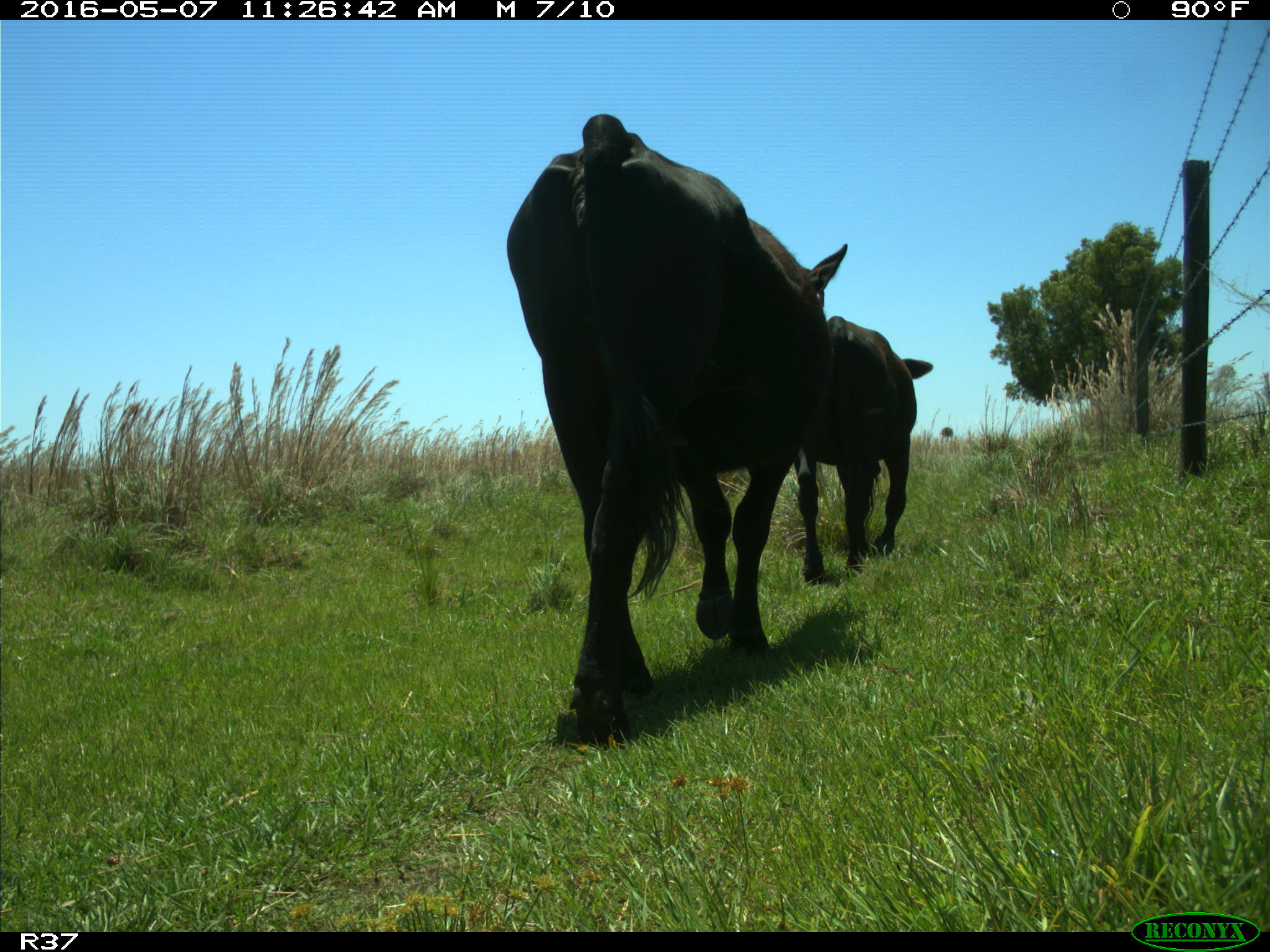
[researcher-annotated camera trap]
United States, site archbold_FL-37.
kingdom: Animalia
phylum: Chordata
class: Mammalia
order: Artiodactyla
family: Bovidae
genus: Bos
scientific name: Bos taurus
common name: domestic cow